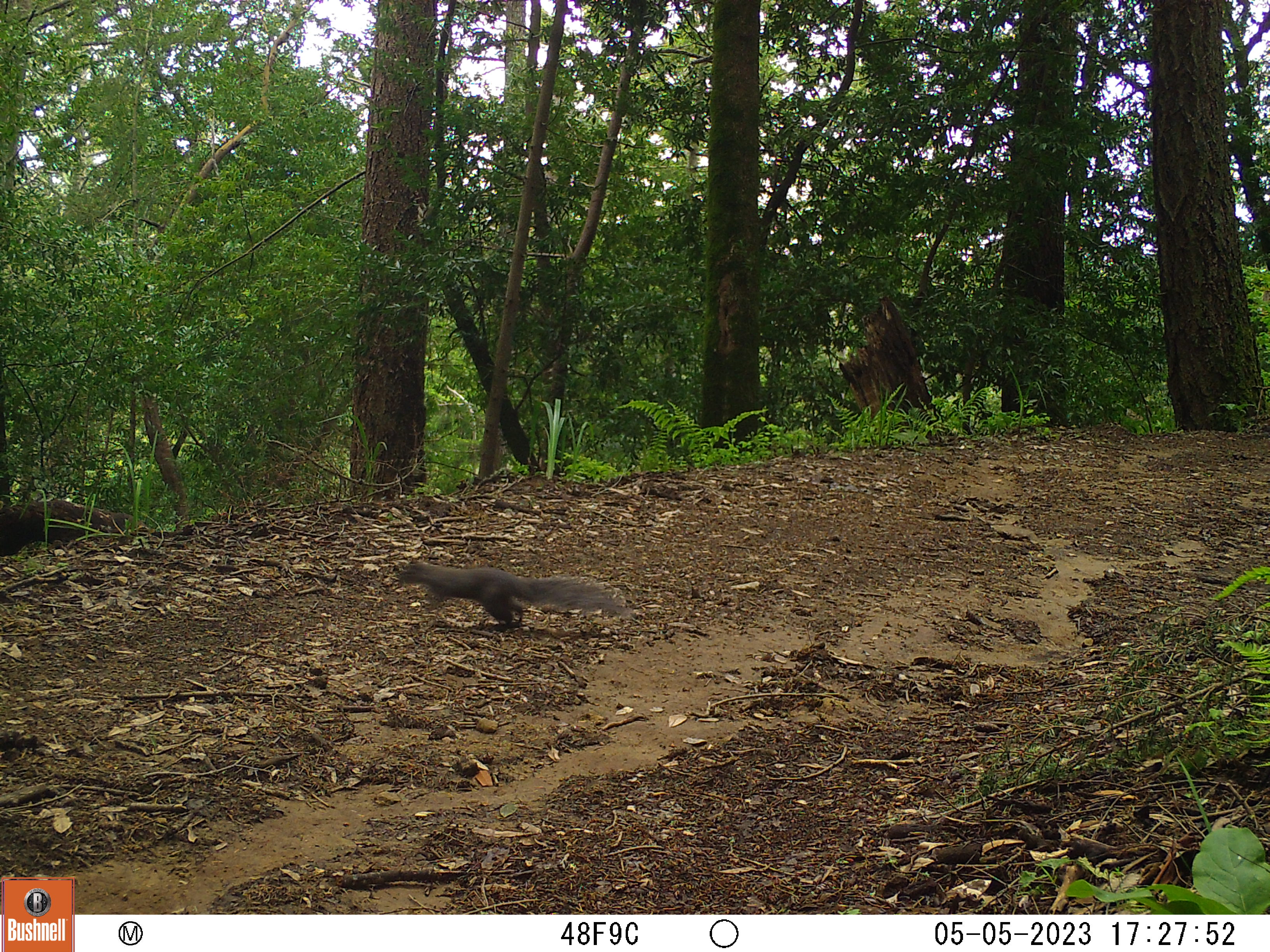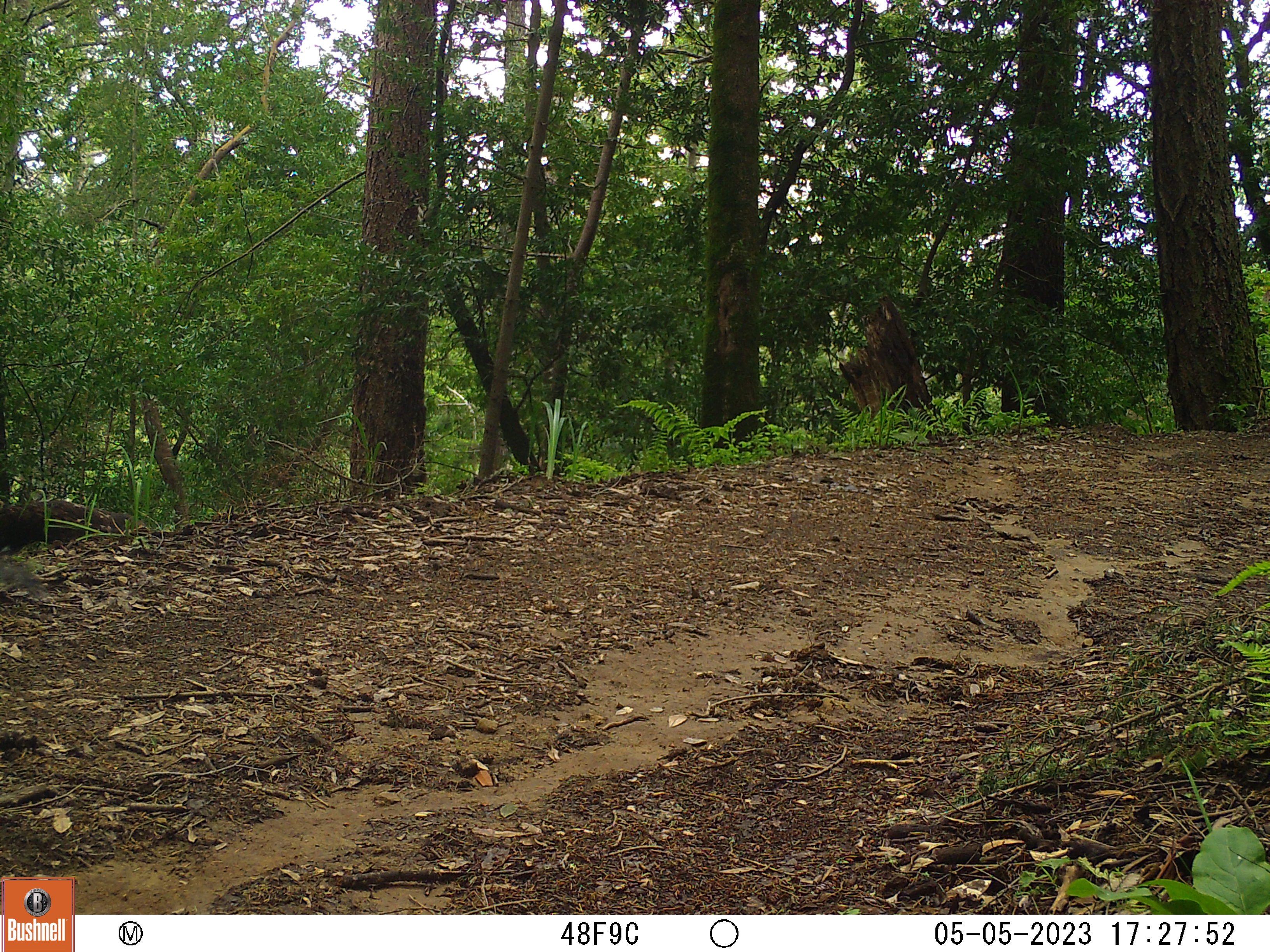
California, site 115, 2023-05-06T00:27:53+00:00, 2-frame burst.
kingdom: Animalia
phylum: Chordata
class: Mammalia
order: Rodentia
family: Sciuridae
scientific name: Sciuridae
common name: squirrel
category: unknown squirrel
Unknown squirrel (squirrel) (Sciuridae).